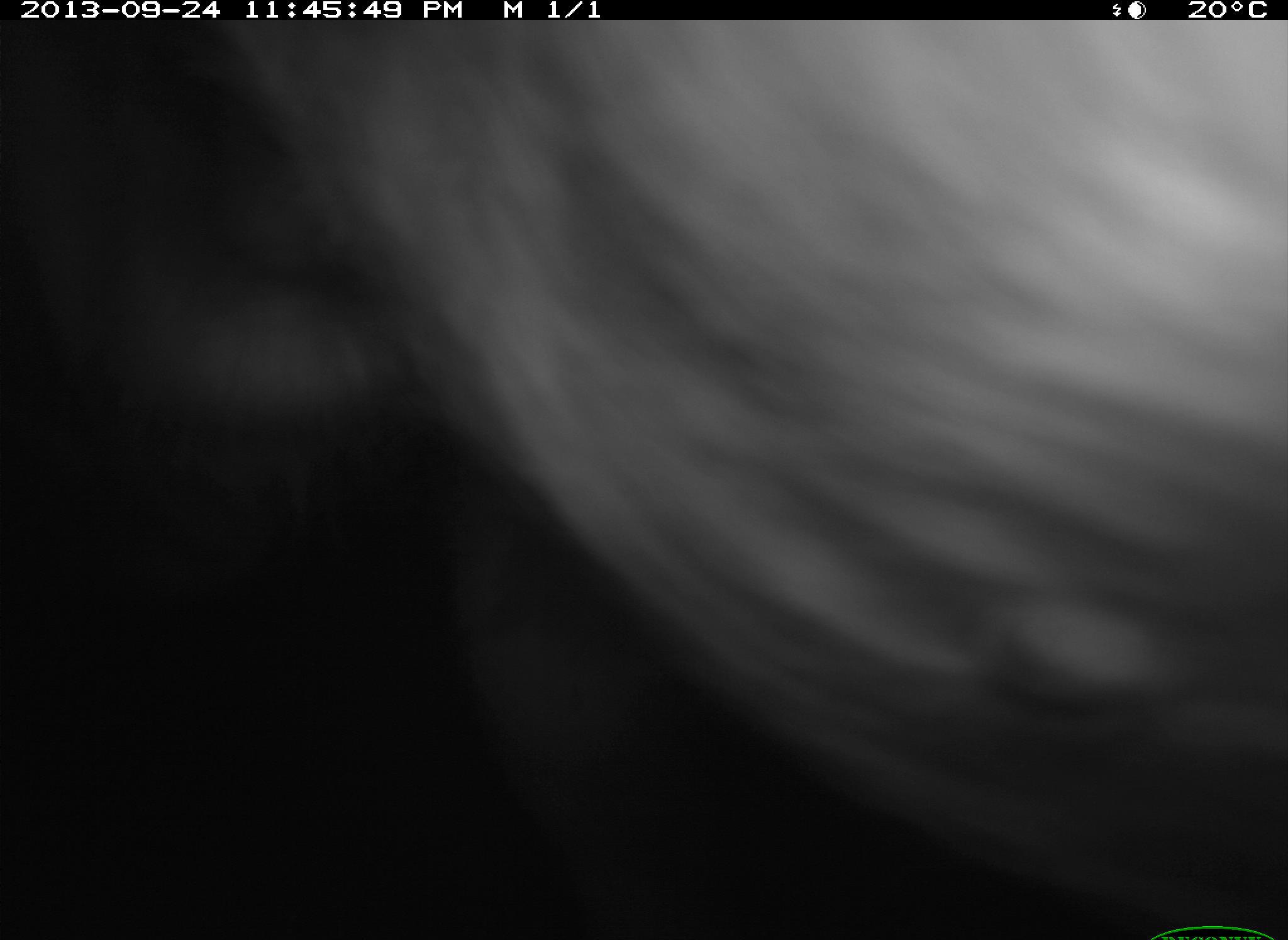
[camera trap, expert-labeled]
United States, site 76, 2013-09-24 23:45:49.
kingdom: Animalia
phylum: Chordata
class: Mammalia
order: Artiodactyla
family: Bovidae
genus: Bos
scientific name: Bos taurus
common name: cow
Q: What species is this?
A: Cow (Bos taurus).